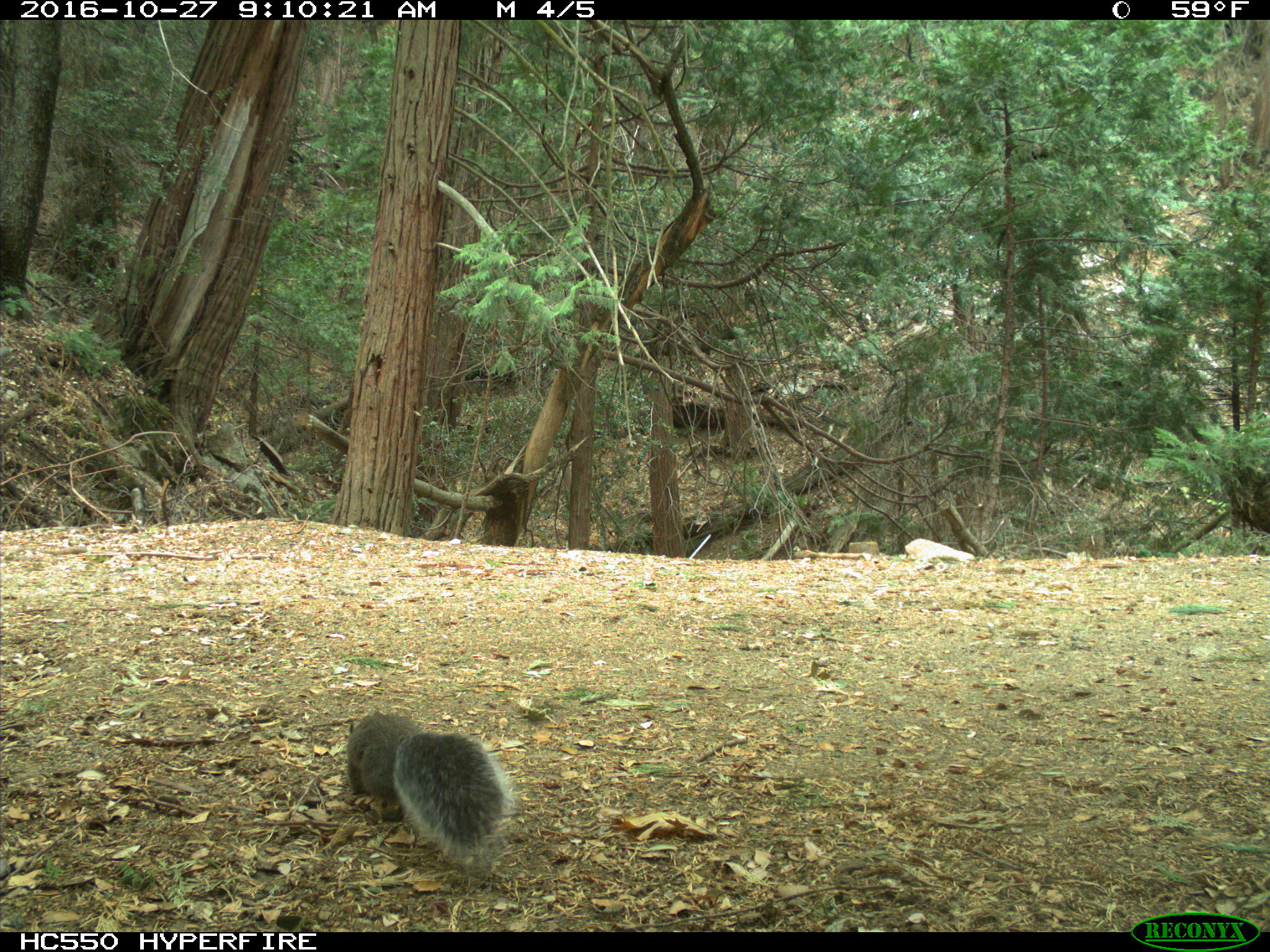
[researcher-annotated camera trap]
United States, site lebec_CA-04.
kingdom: Animalia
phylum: Chordata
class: Mammalia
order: Rodentia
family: Sciuridae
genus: Sciurus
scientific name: Sciurus carolinensis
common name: eastern gray squirrel